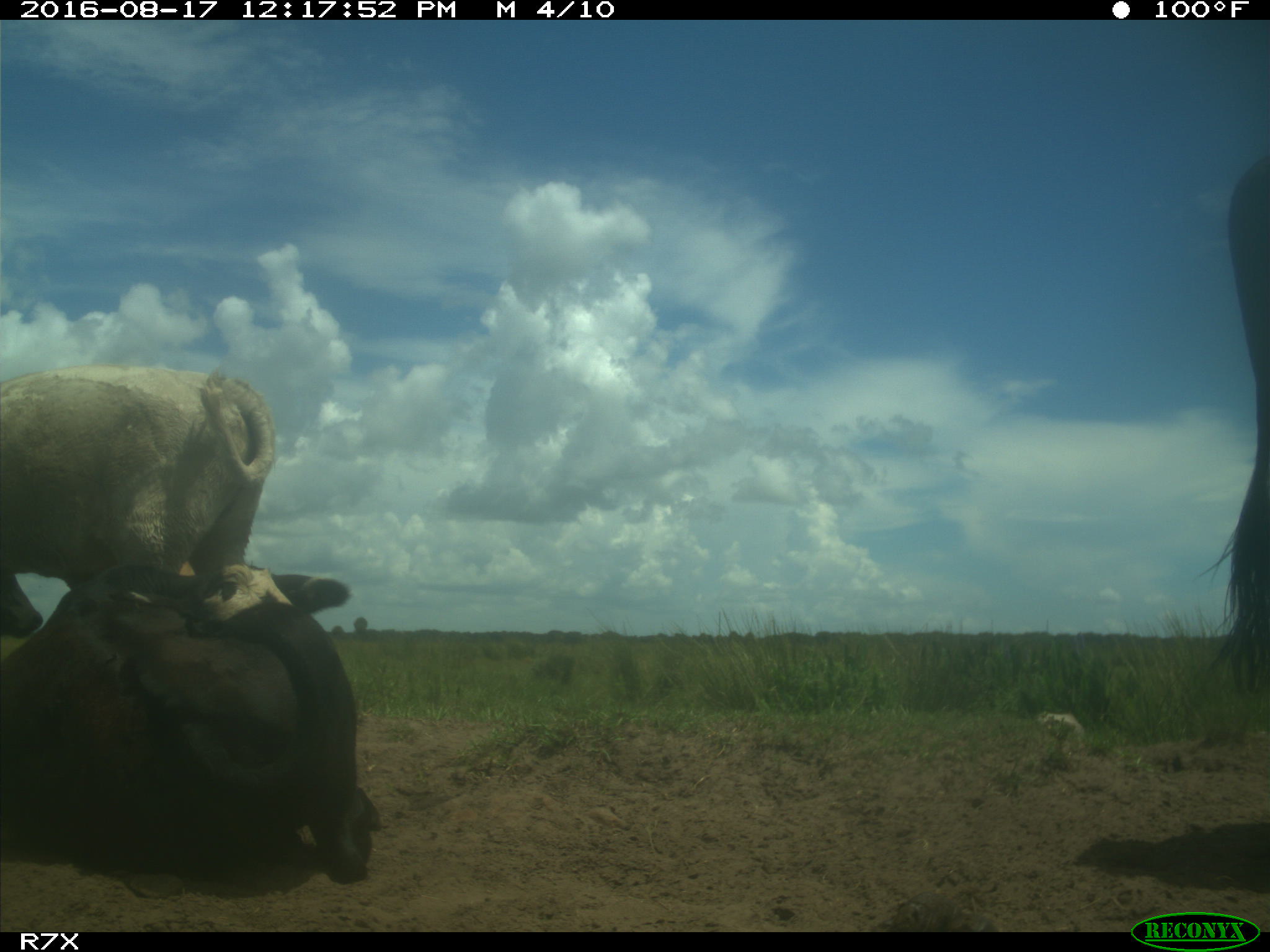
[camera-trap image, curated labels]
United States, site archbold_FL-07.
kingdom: Animalia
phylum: Chordata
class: Mammalia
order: Artiodactyla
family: Bovidae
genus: Bos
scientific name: Bos taurus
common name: domestic cow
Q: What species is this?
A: Bos taurus (domestic cow).